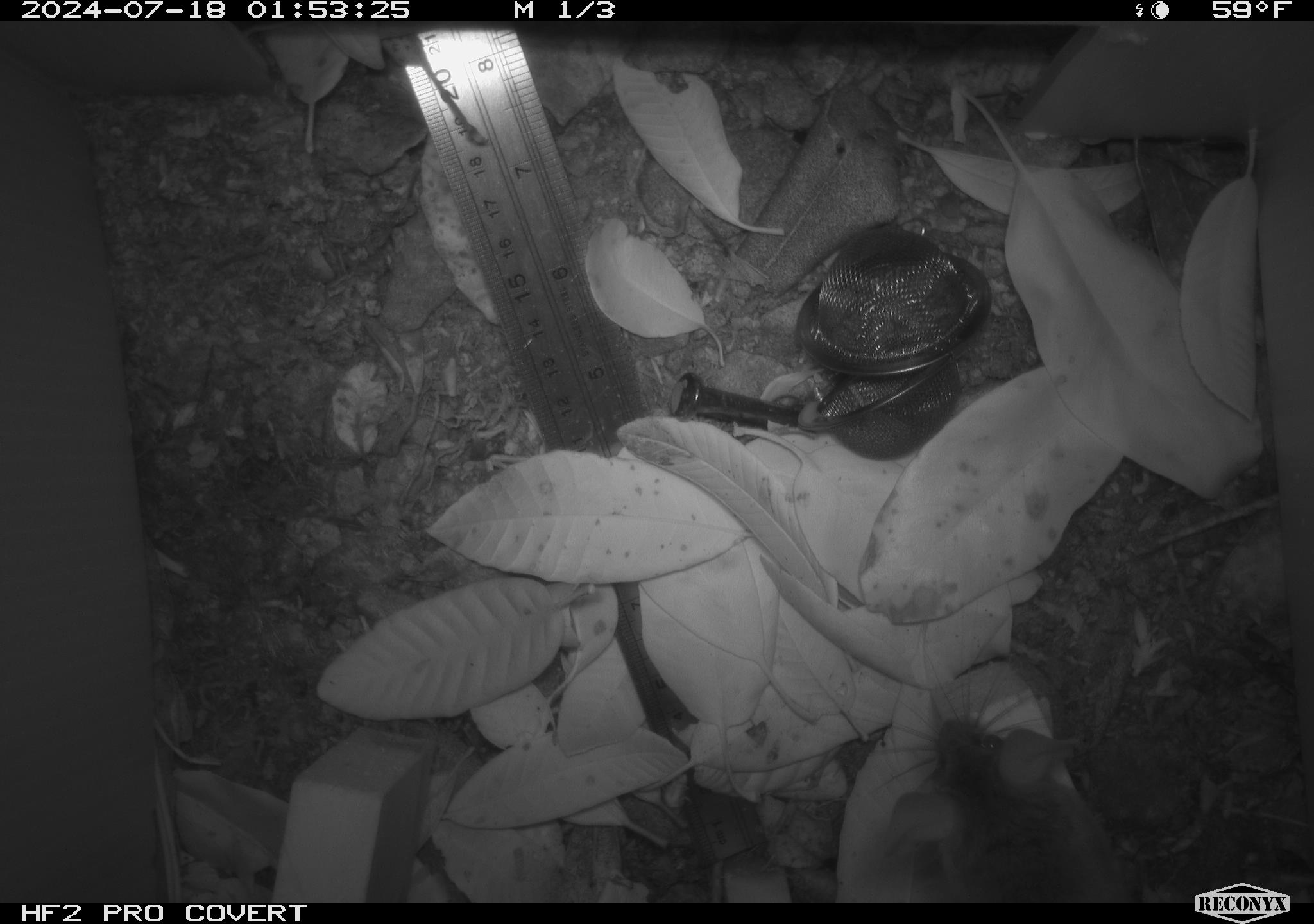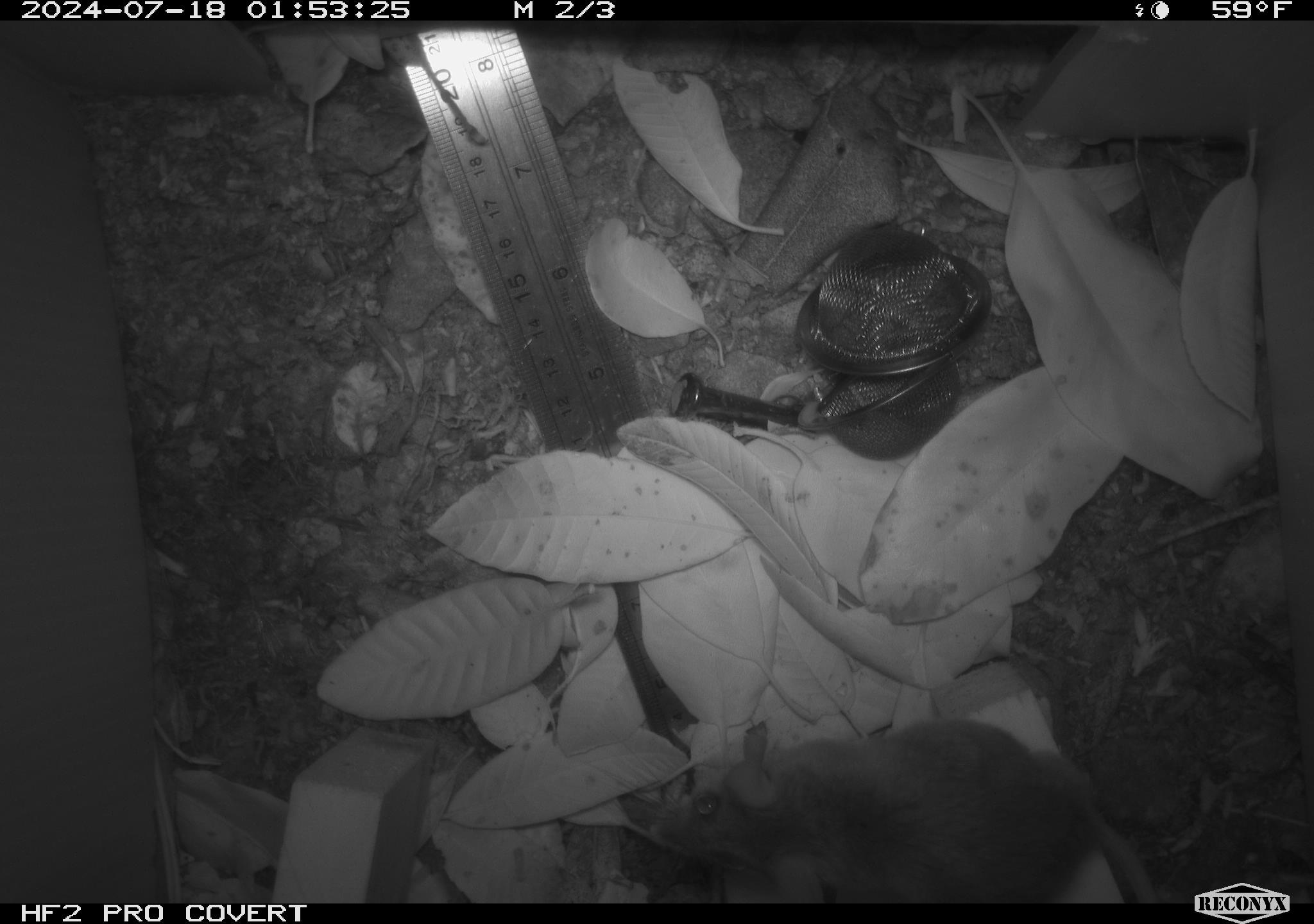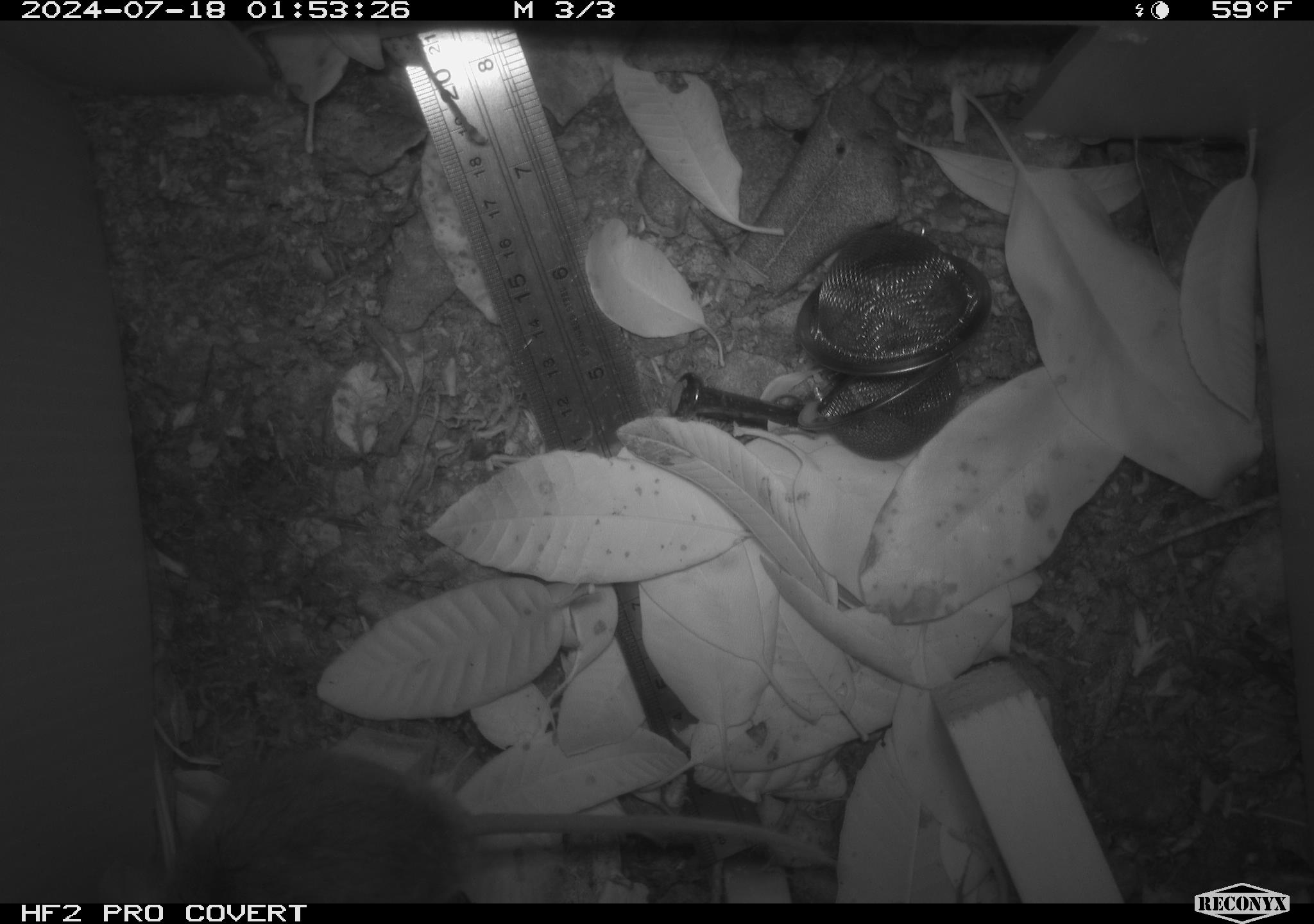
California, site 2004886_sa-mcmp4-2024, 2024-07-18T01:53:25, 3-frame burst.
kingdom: Animalia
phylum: Chordata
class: Mammalia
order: Rodentia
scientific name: Rodentia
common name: mouse species